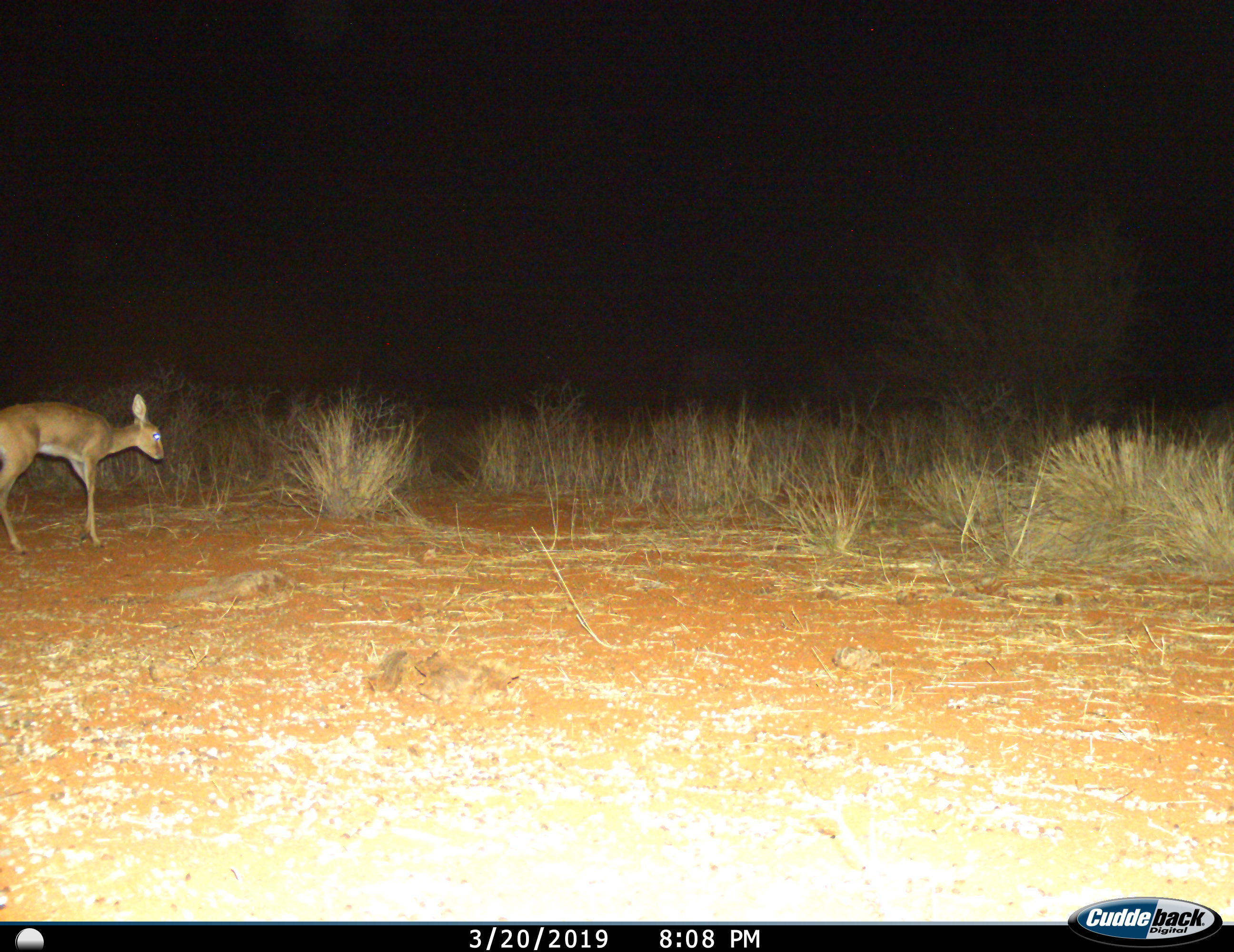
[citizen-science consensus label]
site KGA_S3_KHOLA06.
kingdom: Animalia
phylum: Chordata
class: Mammalia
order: Artiodactyla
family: Bovidae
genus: Raphicerus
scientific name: Raphicerus campestris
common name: steenbok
Steenbok (Raphicerus campestris), count 1. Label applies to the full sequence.